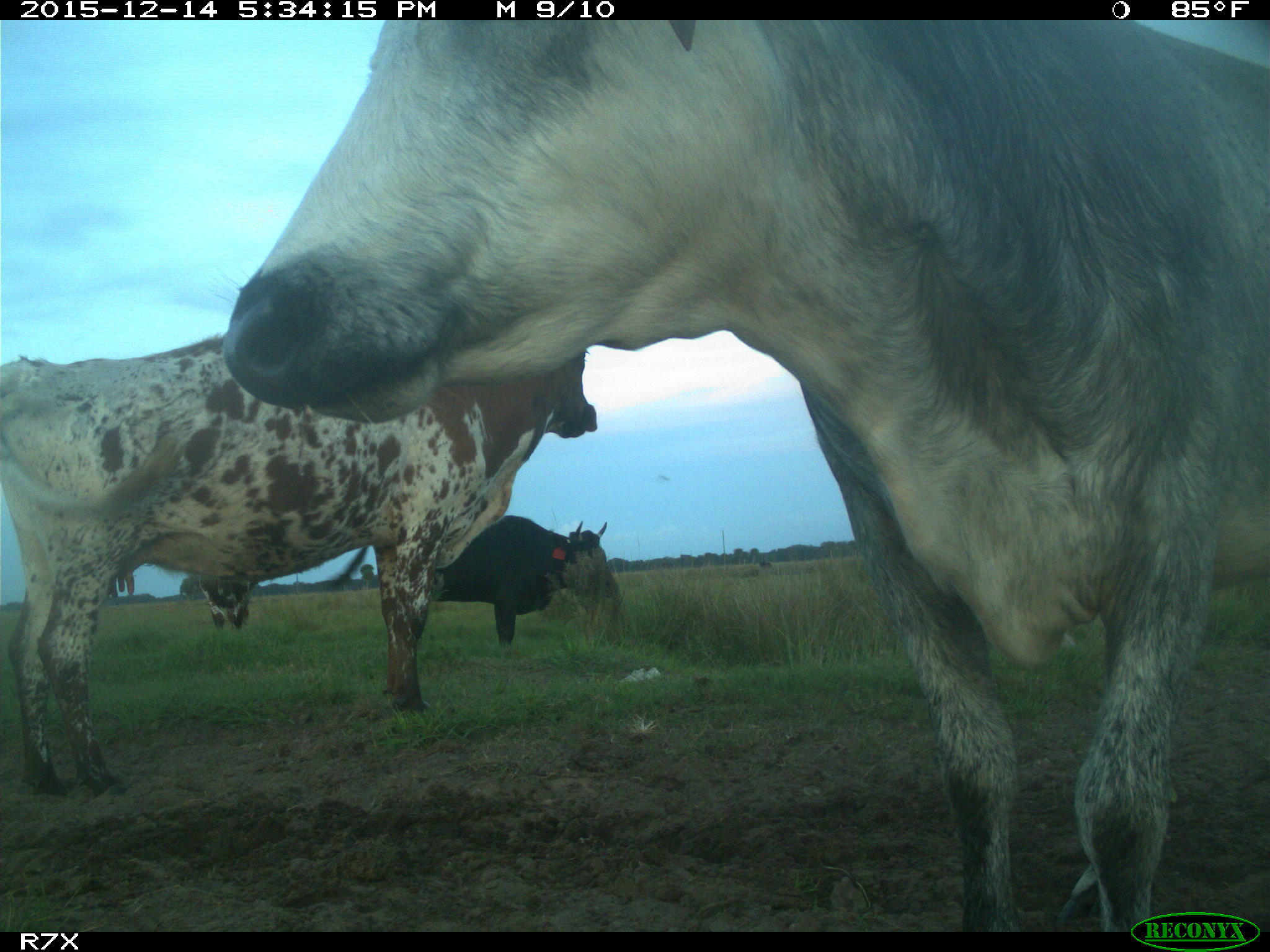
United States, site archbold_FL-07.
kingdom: Animalia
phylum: Chordata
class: Mammalia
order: Artiodactyla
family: Bovidae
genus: Bos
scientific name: Bos taurus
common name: domestic cow